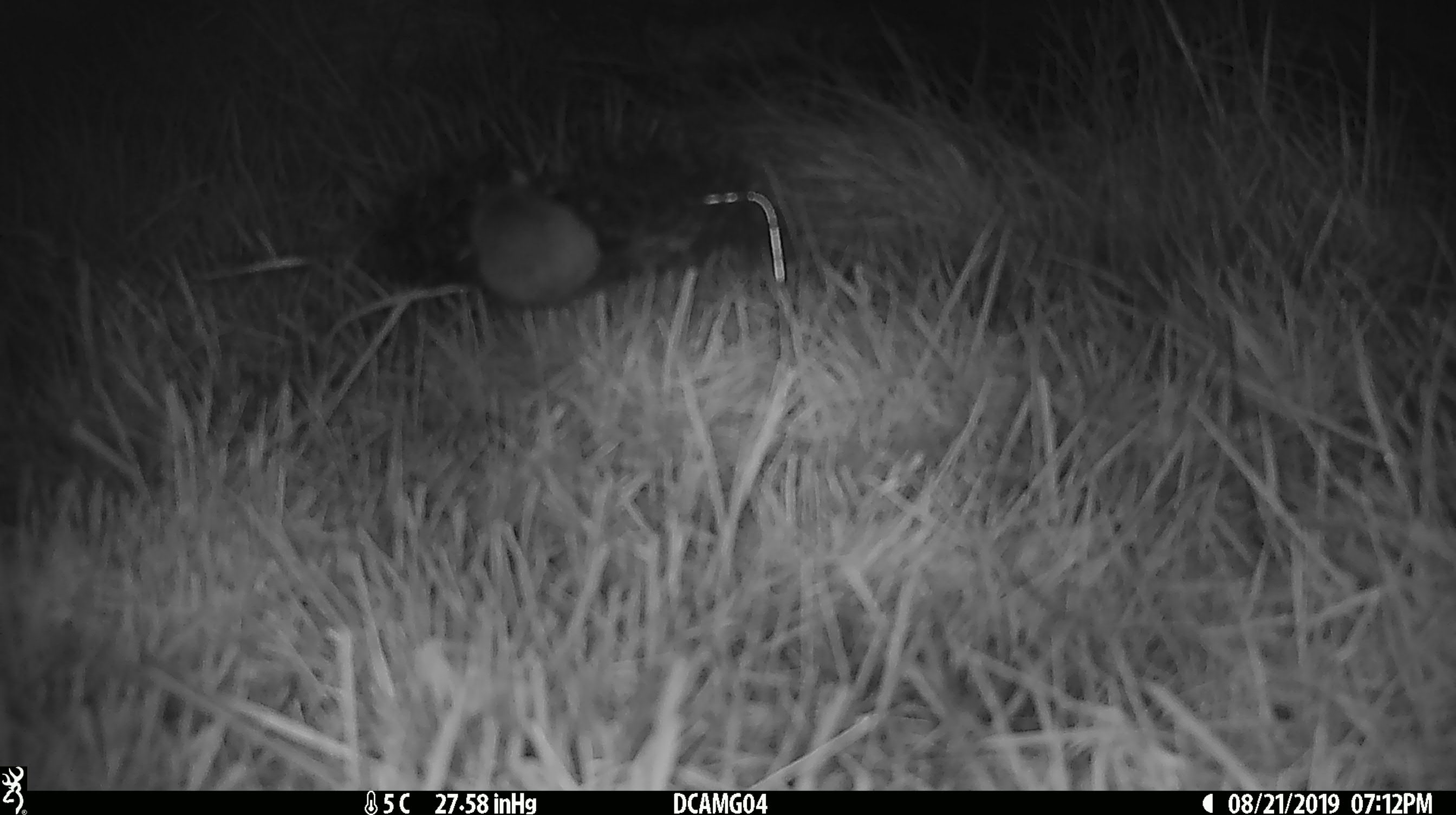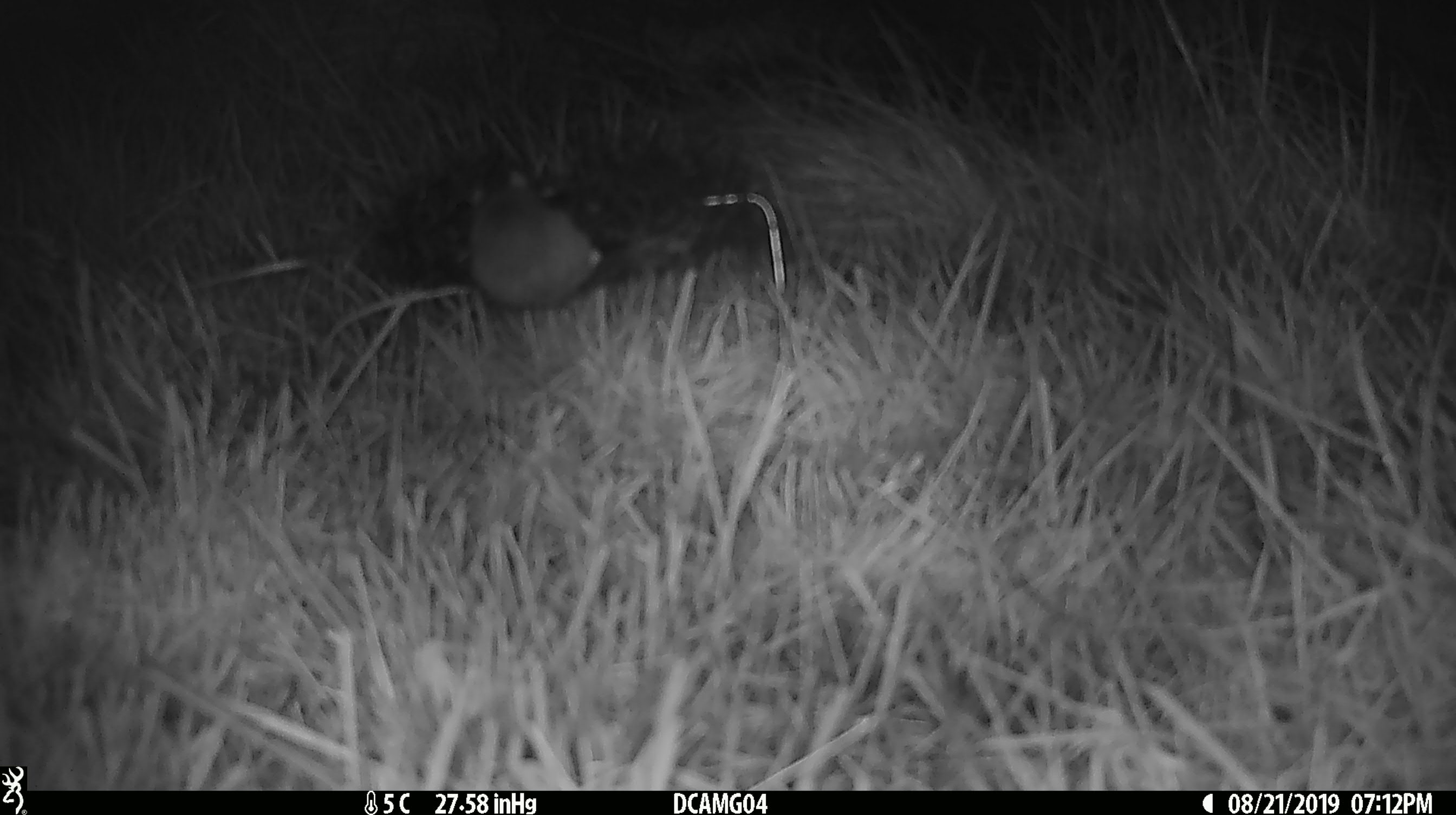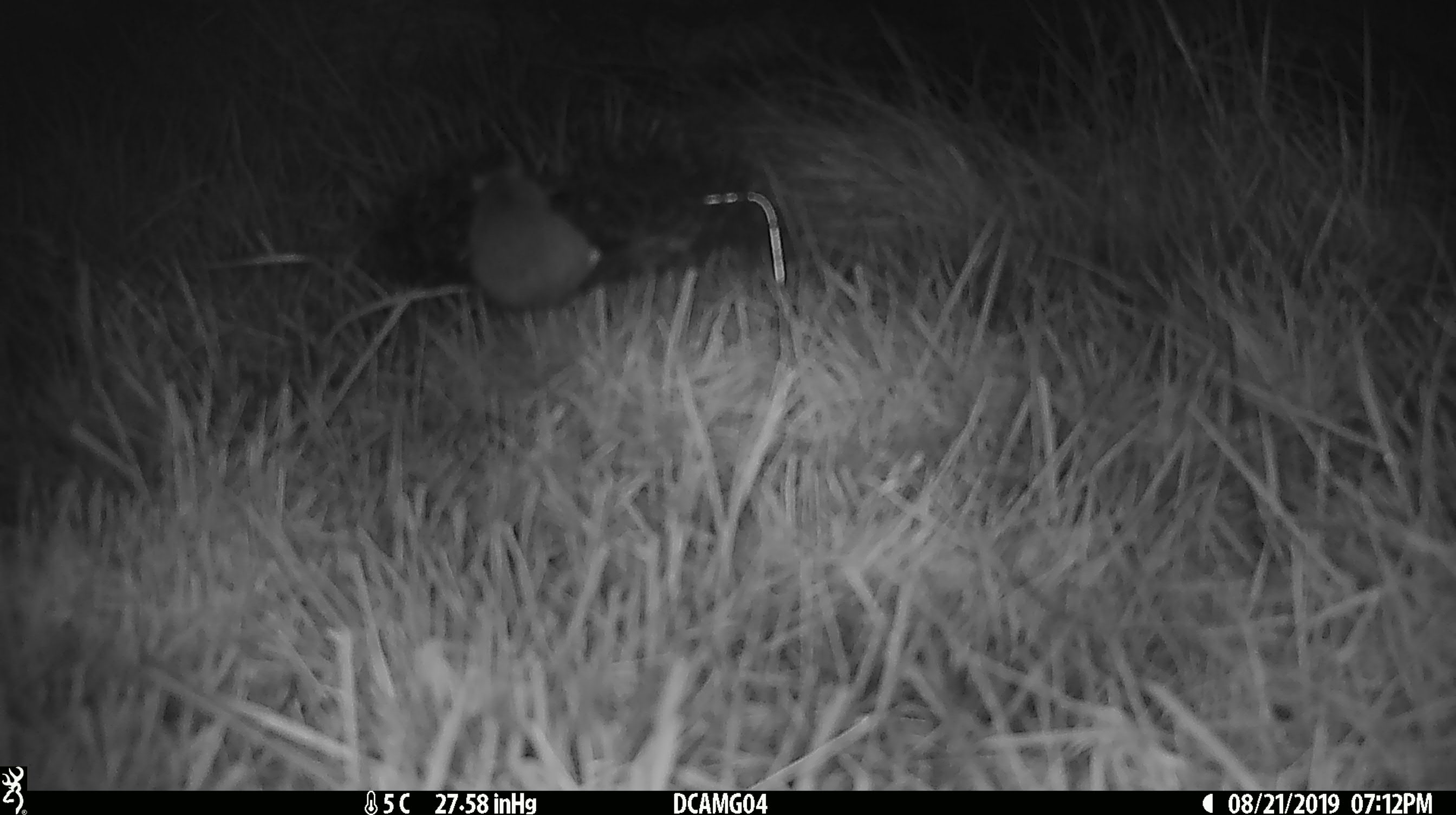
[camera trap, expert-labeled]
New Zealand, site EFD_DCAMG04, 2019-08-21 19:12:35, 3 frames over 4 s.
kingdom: Animalia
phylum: Chordata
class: Mammalia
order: Rodentia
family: Muridae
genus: Mus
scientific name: Mus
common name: mouse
Mouse (Mus).